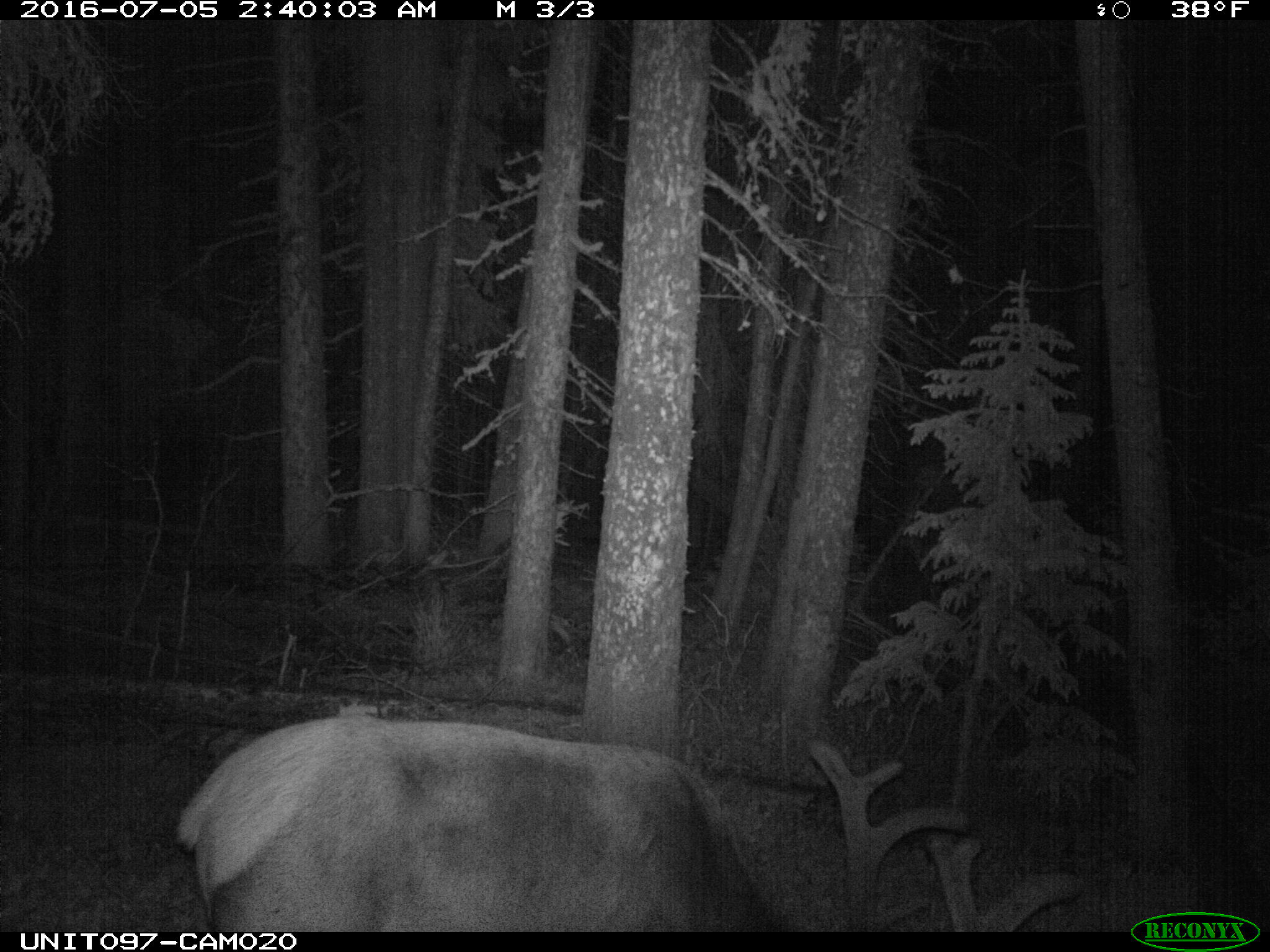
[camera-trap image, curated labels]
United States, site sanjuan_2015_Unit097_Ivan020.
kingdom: Animalia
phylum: Chordata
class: Mammalia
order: Artiodactyla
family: Cervidae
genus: Cervus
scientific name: Cervus elaphus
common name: red deer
Cervus elaphus (red deer).